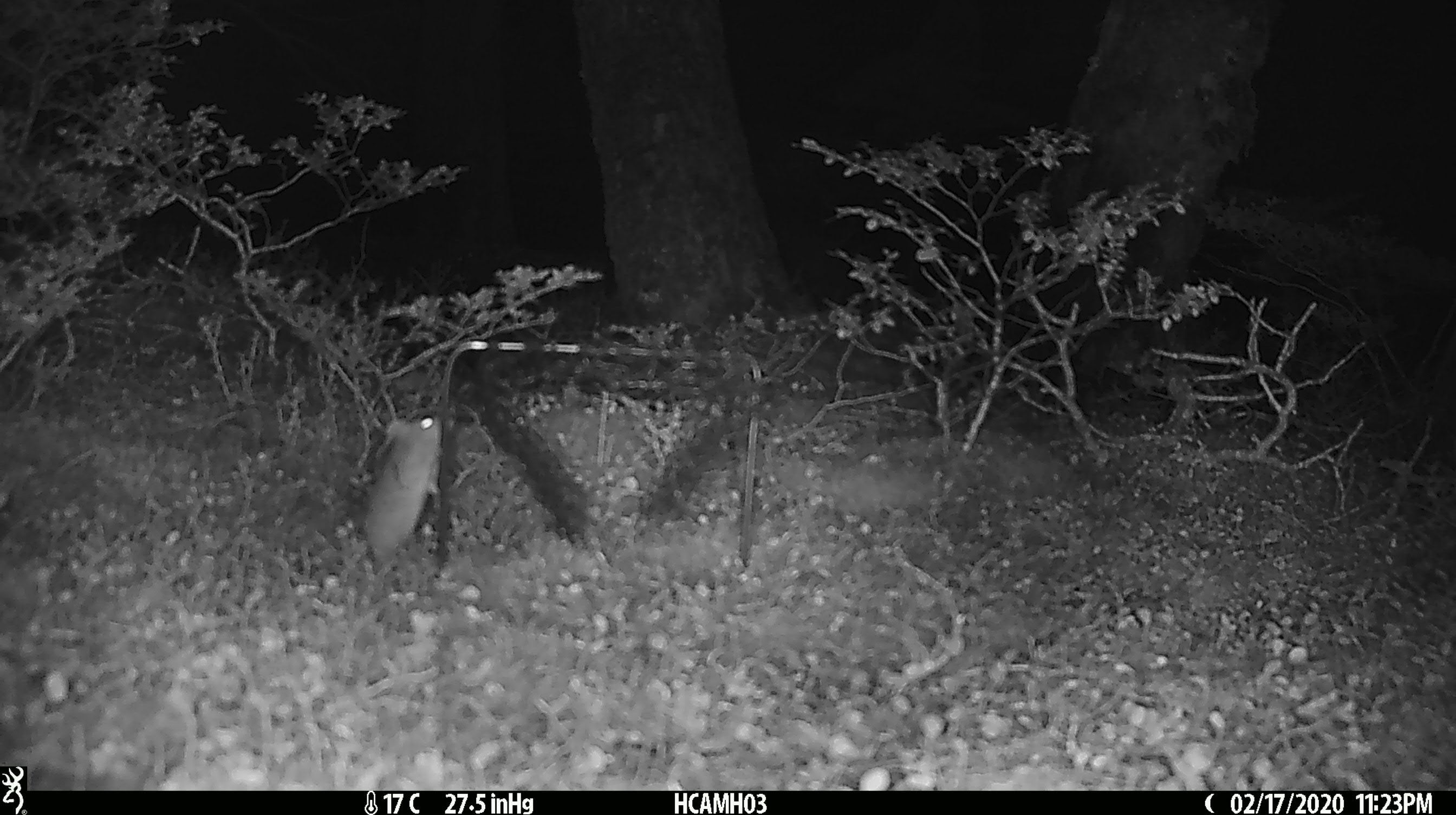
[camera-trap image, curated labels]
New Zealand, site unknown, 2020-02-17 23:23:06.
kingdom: Animalia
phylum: Chordata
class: Mammalia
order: Rodentia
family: Muridae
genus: Mus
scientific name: Mus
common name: mouse